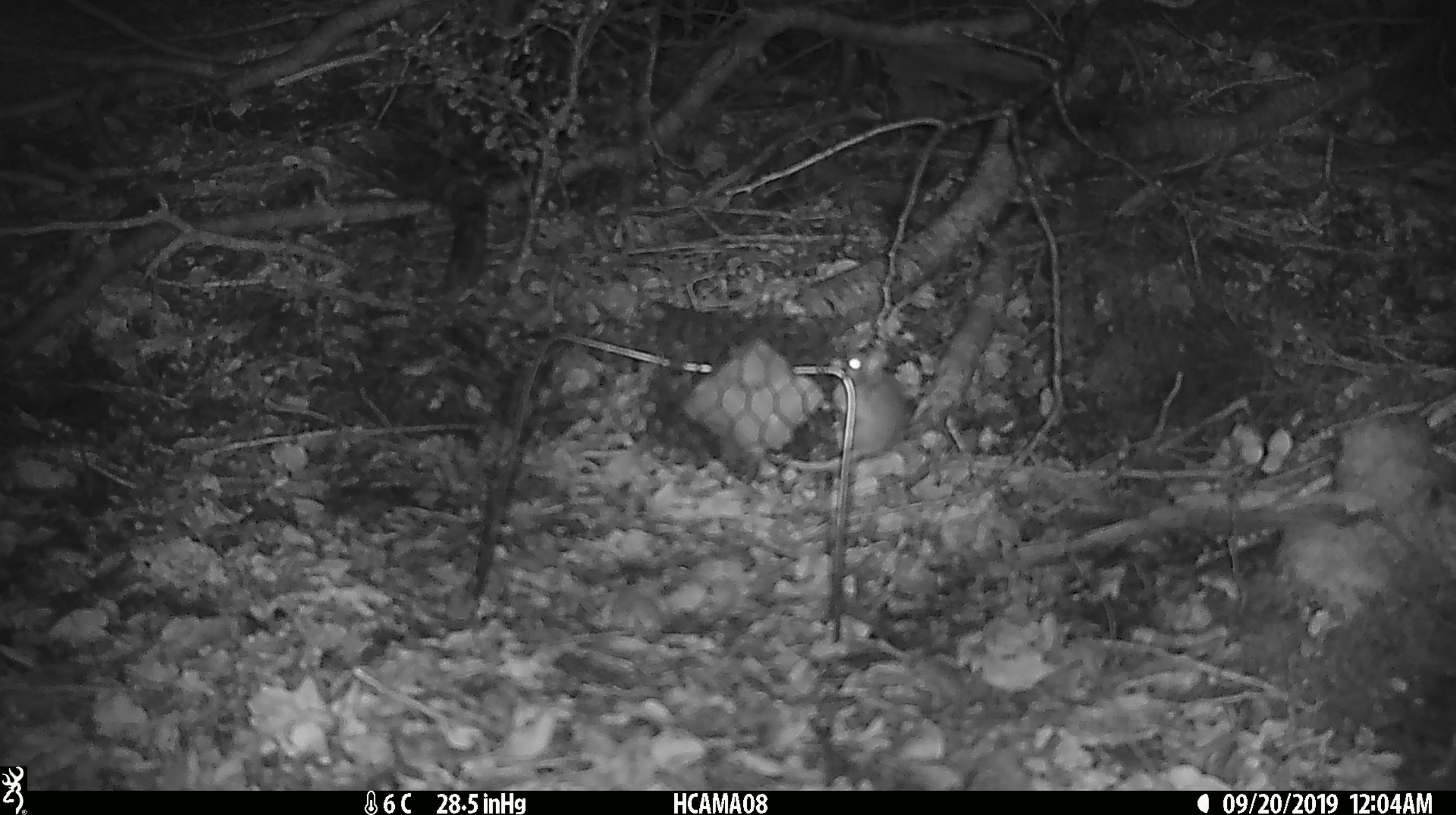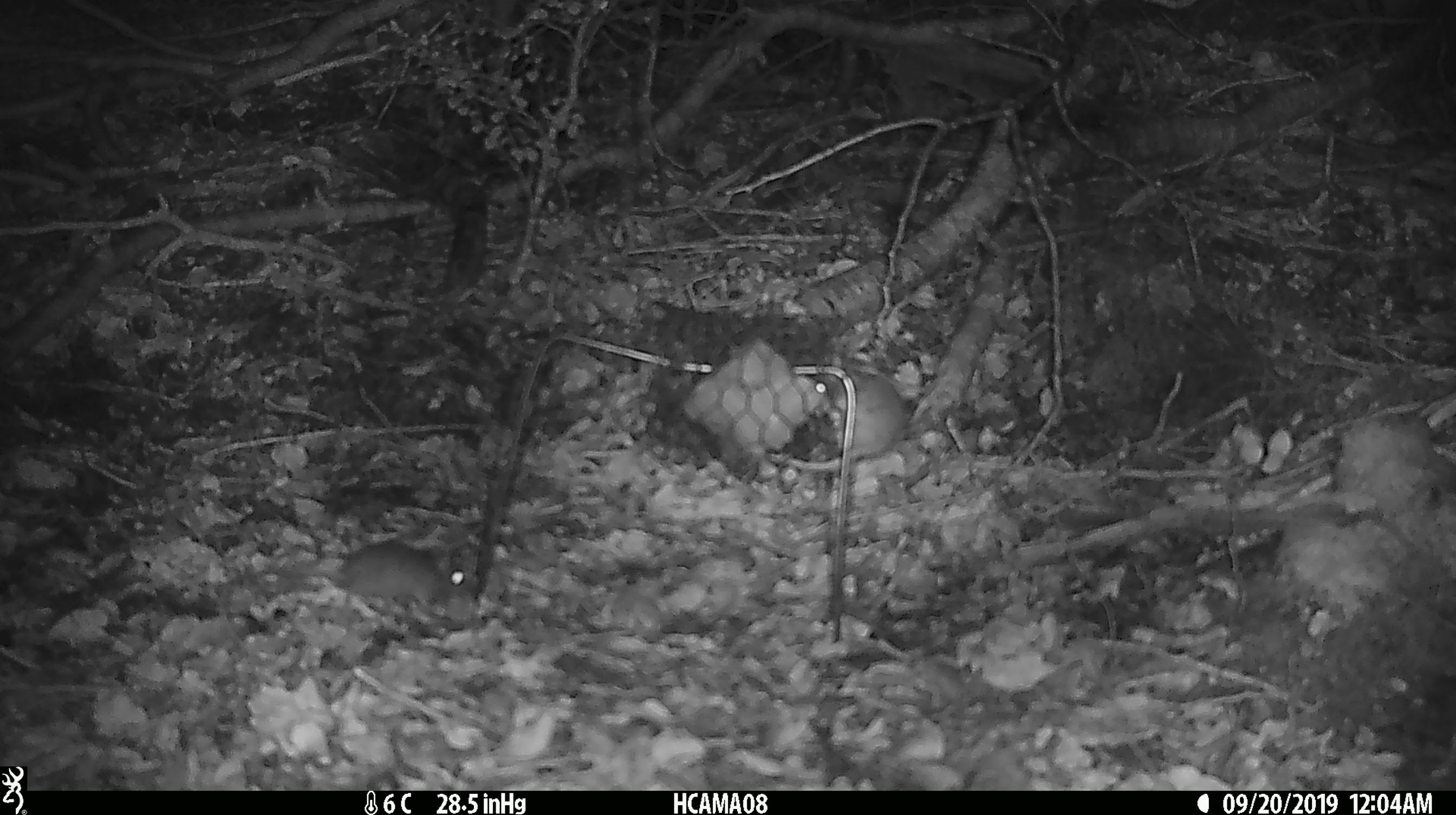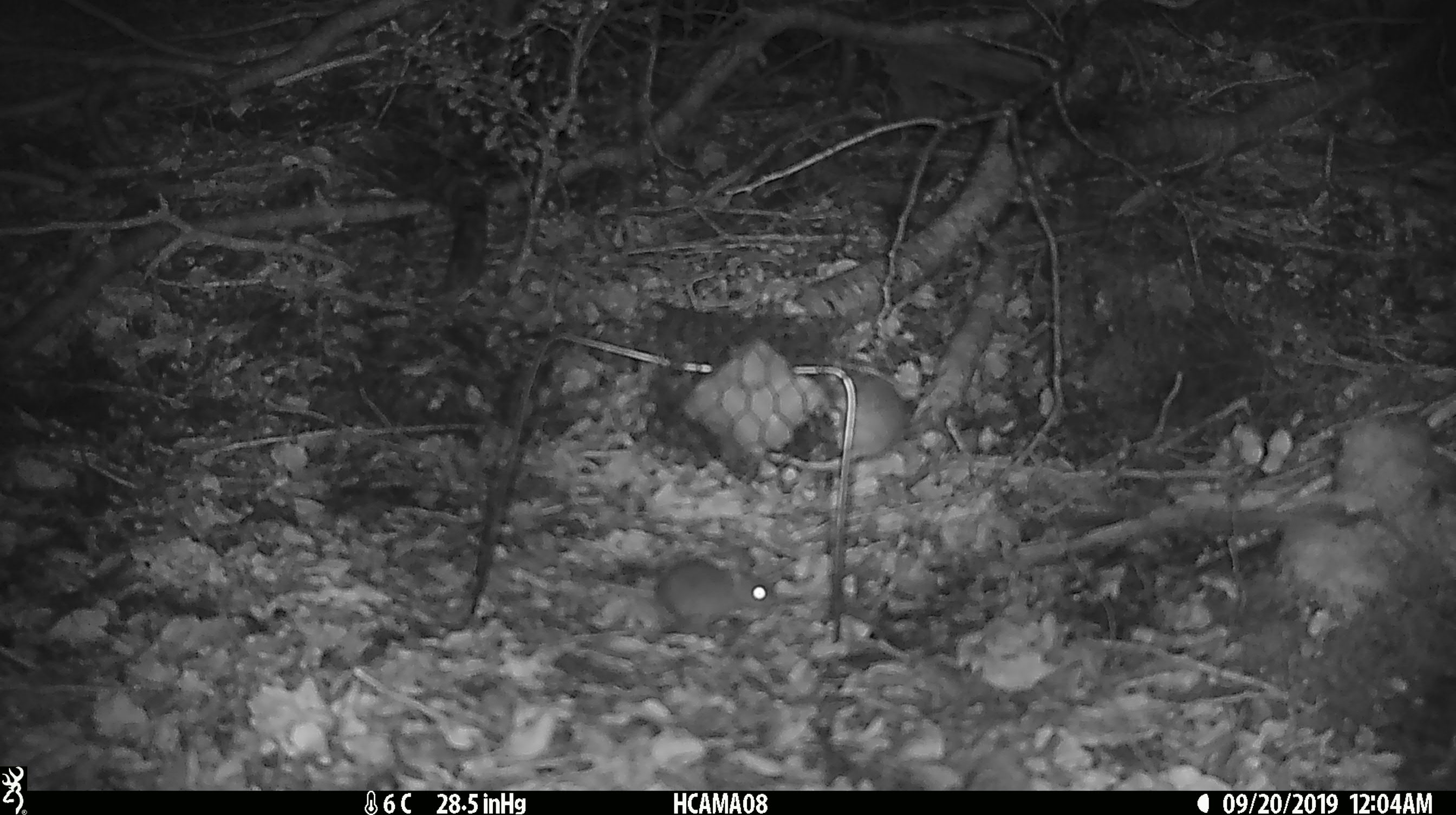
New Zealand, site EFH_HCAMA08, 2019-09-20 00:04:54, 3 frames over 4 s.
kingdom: Animalia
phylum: Chordata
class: Mammalia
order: Rodentia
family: Muridae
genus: Mus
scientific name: Mus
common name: mouse